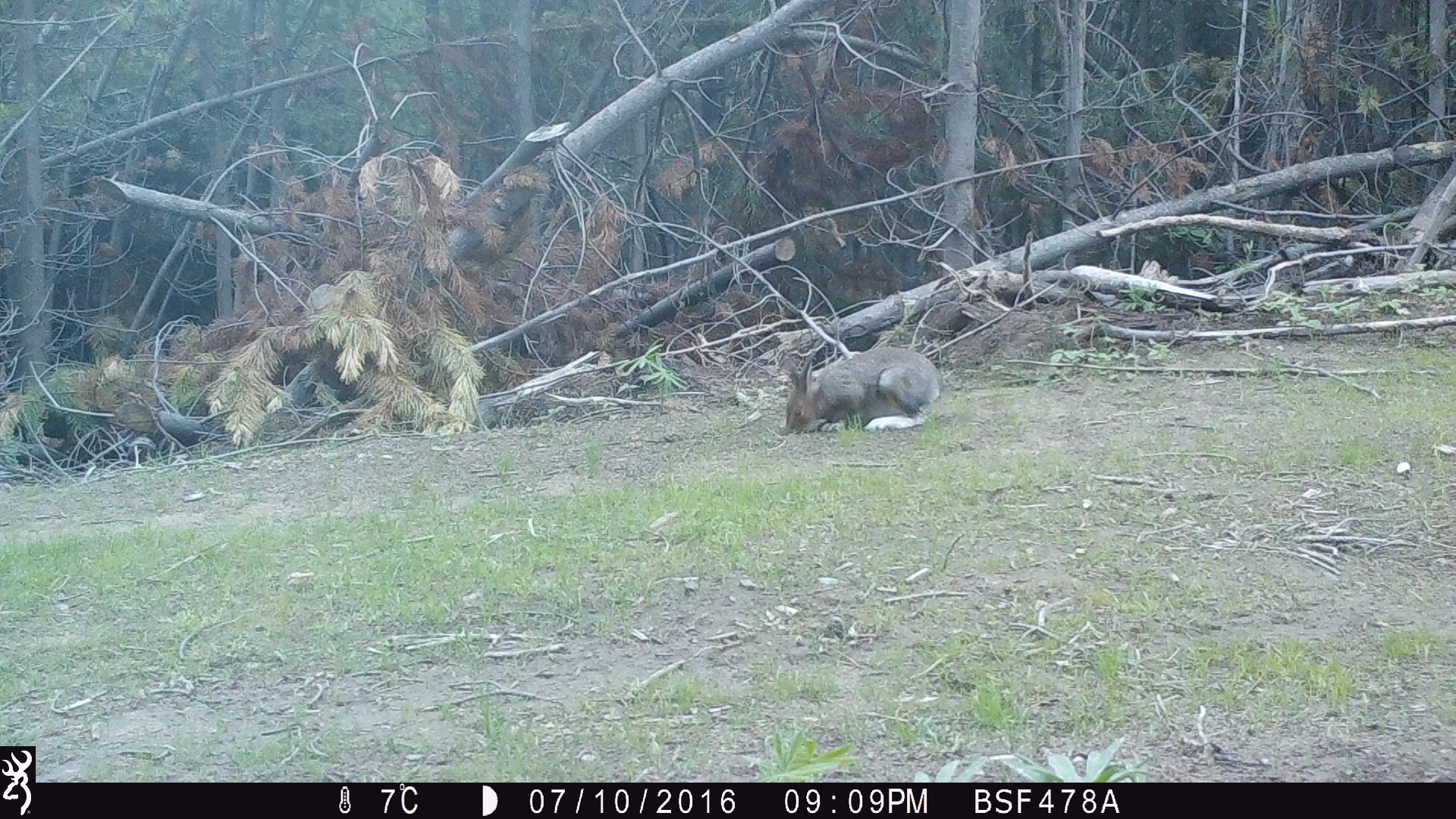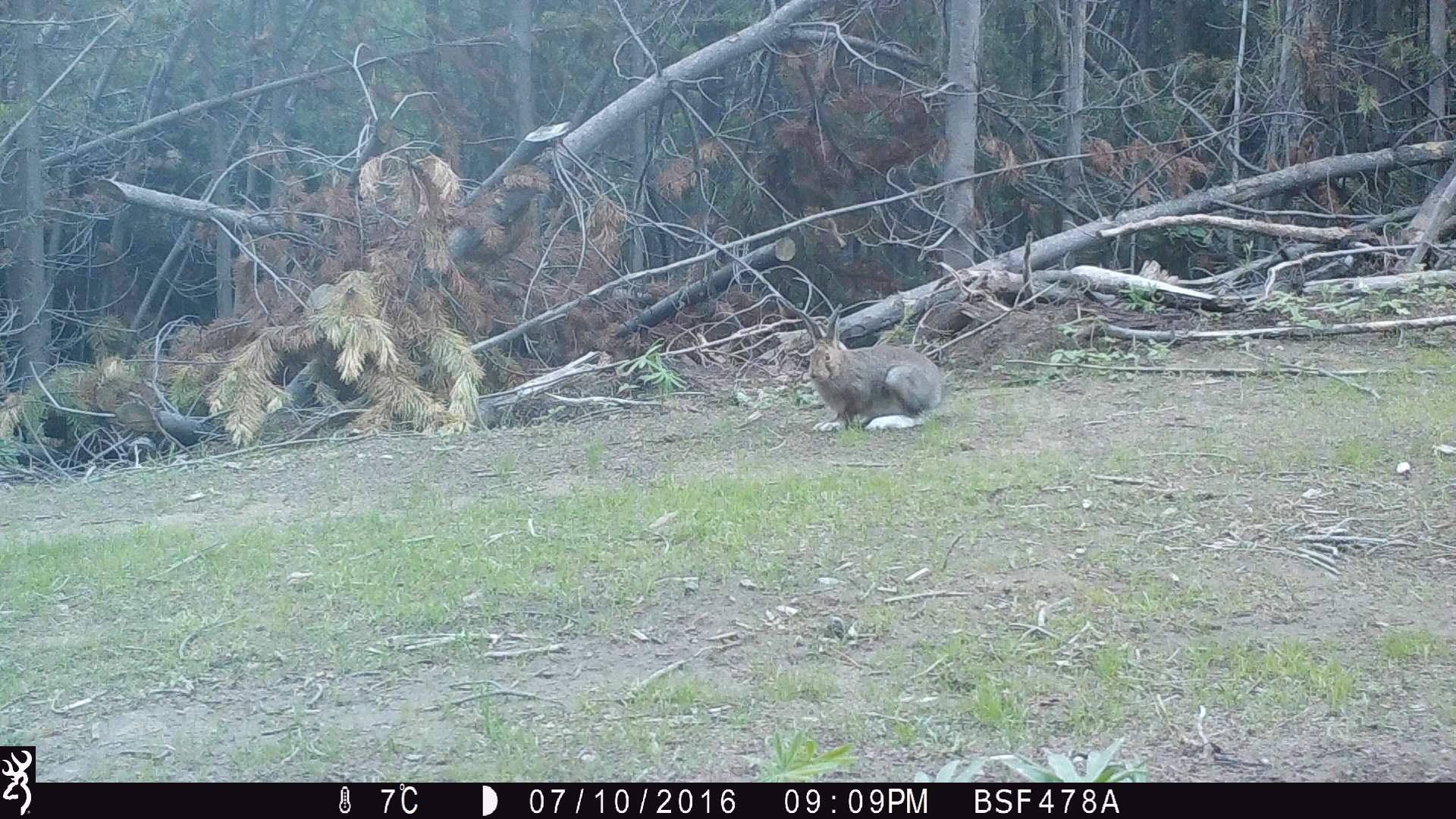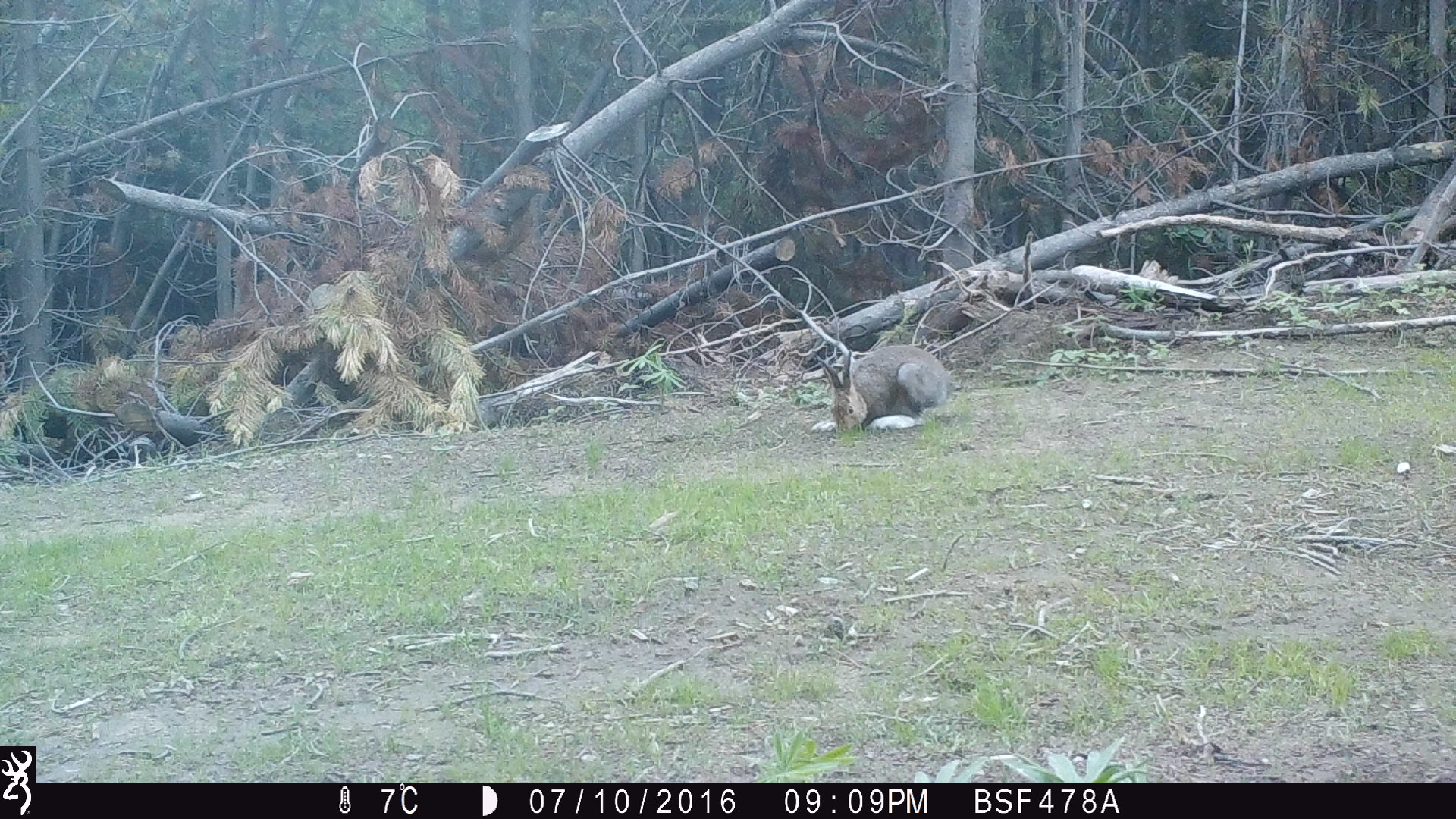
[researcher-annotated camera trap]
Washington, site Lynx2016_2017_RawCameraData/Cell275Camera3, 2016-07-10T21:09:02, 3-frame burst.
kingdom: Animalia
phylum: Chordata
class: Mammalia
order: Lagomorpha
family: Leporidae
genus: Lepus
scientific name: Lepus americanus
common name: snowshoe hare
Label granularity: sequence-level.